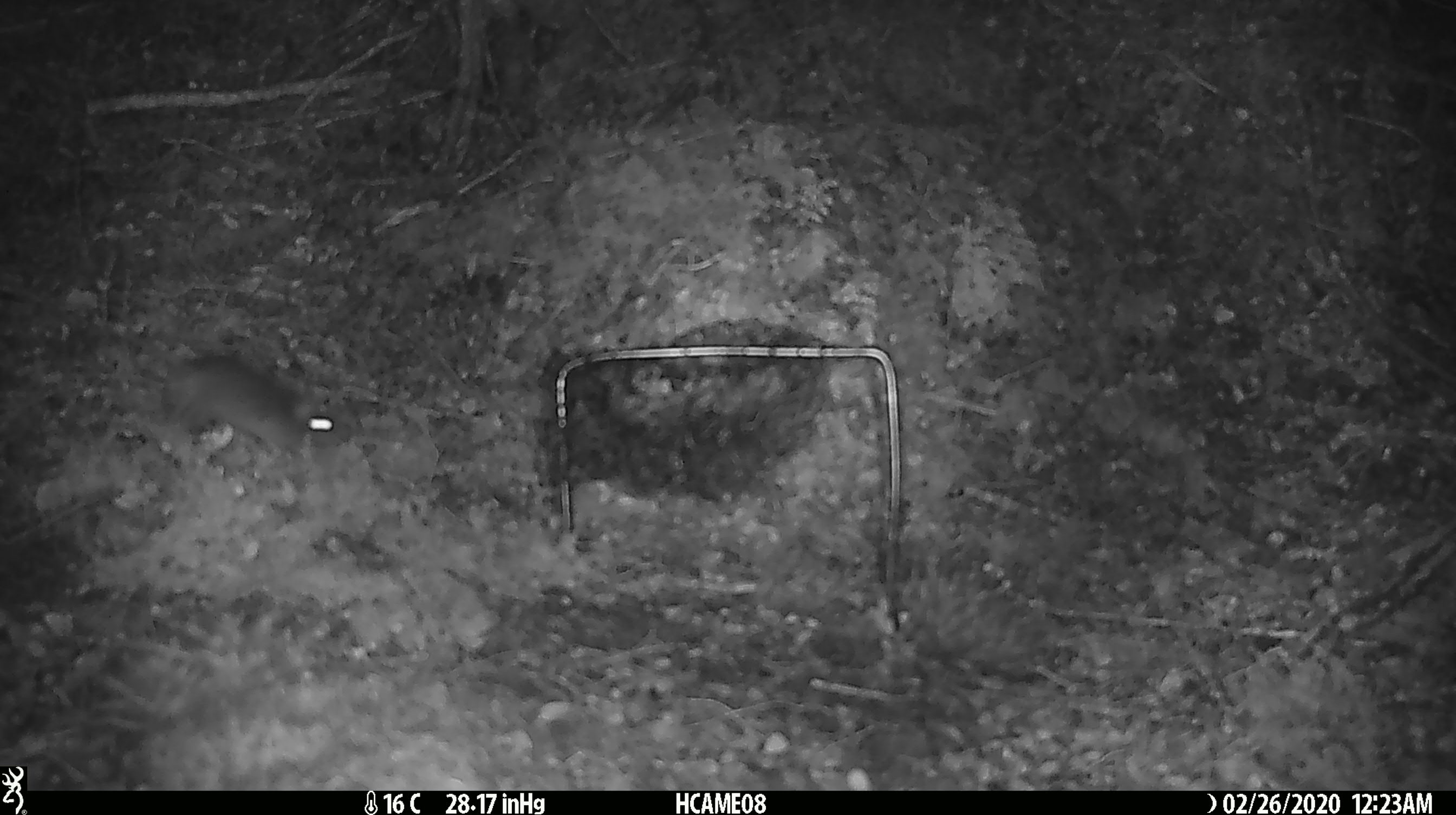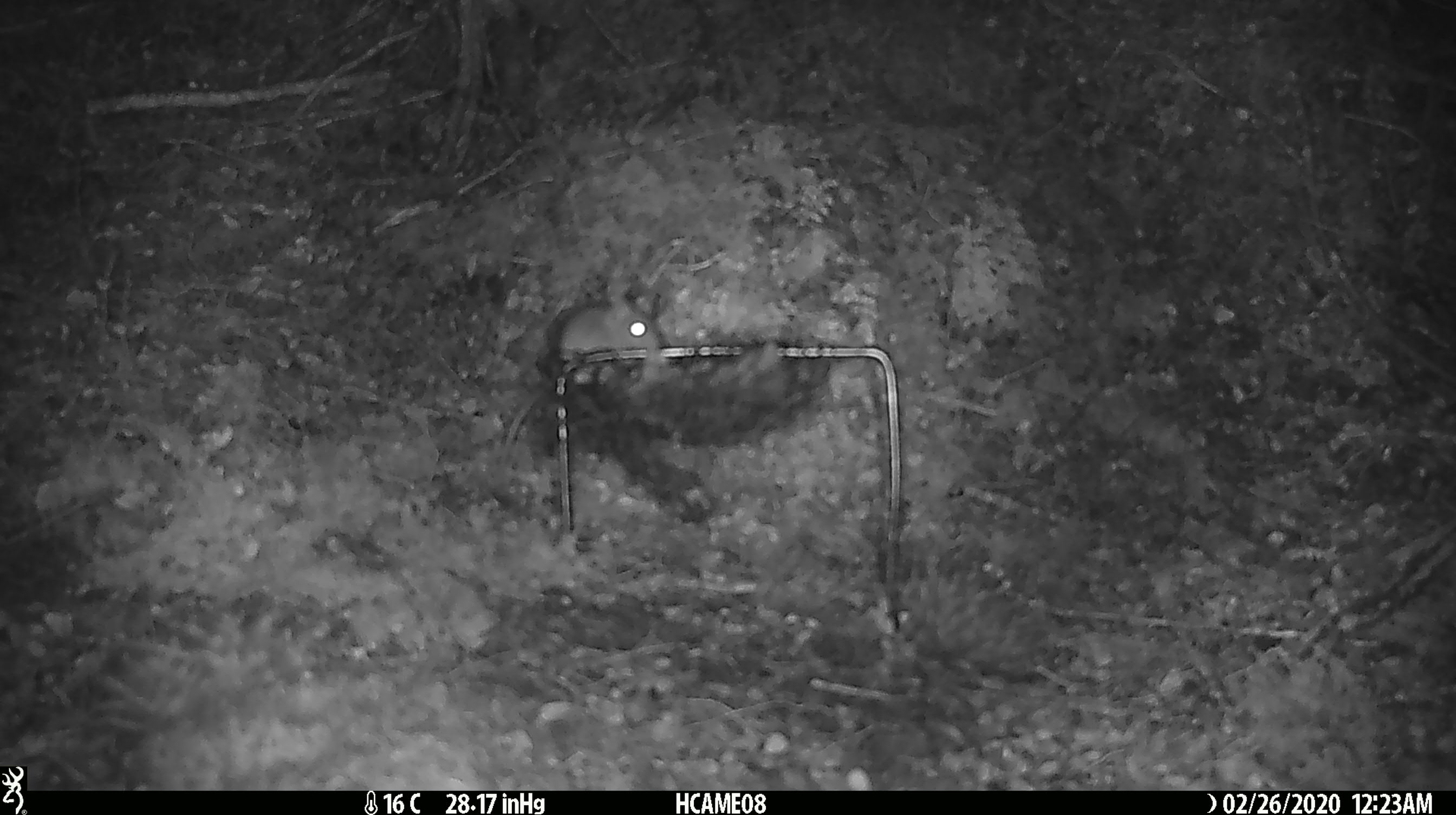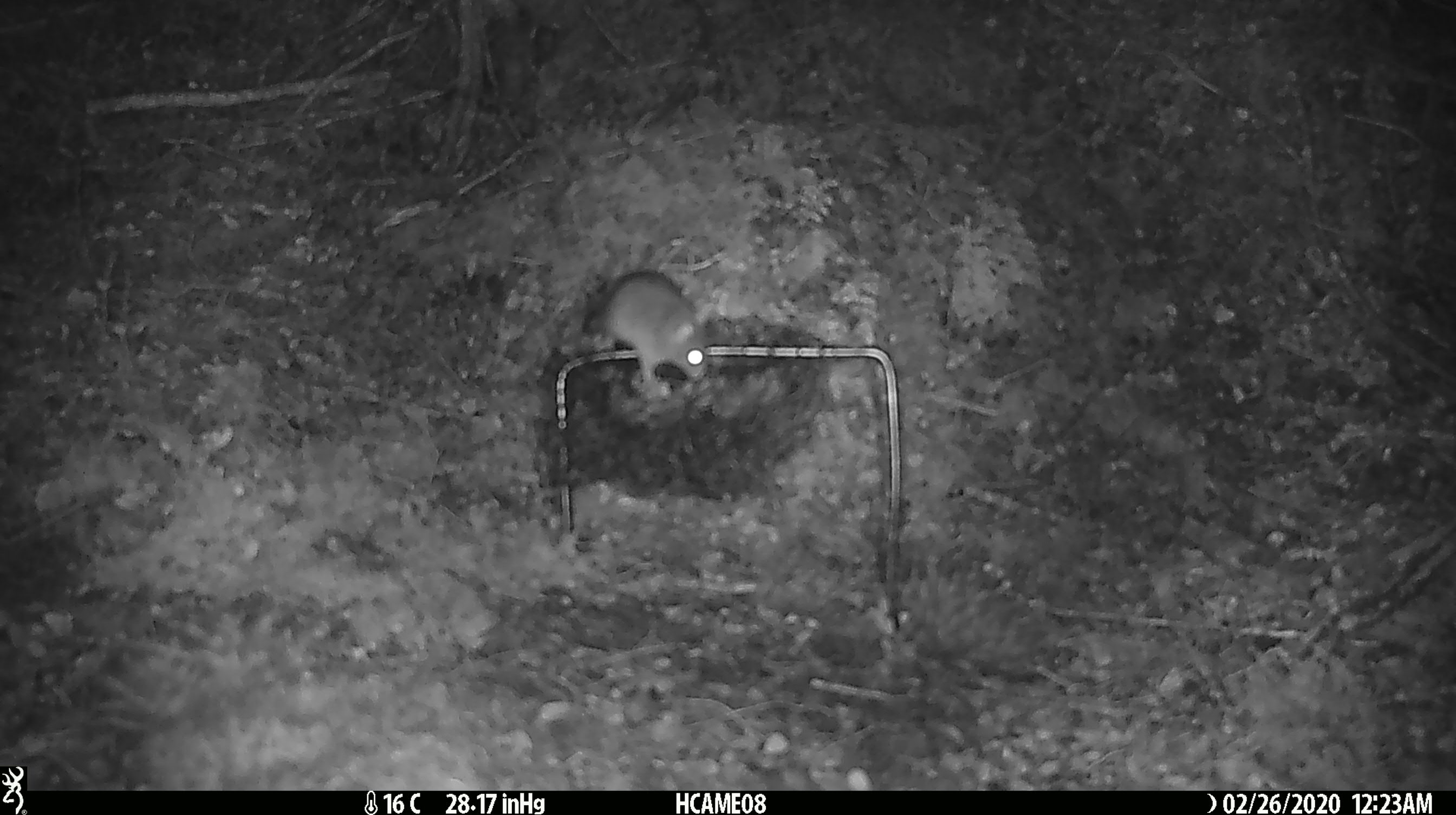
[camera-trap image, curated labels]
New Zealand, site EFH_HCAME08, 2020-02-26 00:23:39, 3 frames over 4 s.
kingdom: Animalia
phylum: Chordata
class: Mammalia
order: Rodentia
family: Muridae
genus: Mus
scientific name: Mus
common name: mouse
Mouse (Mus).